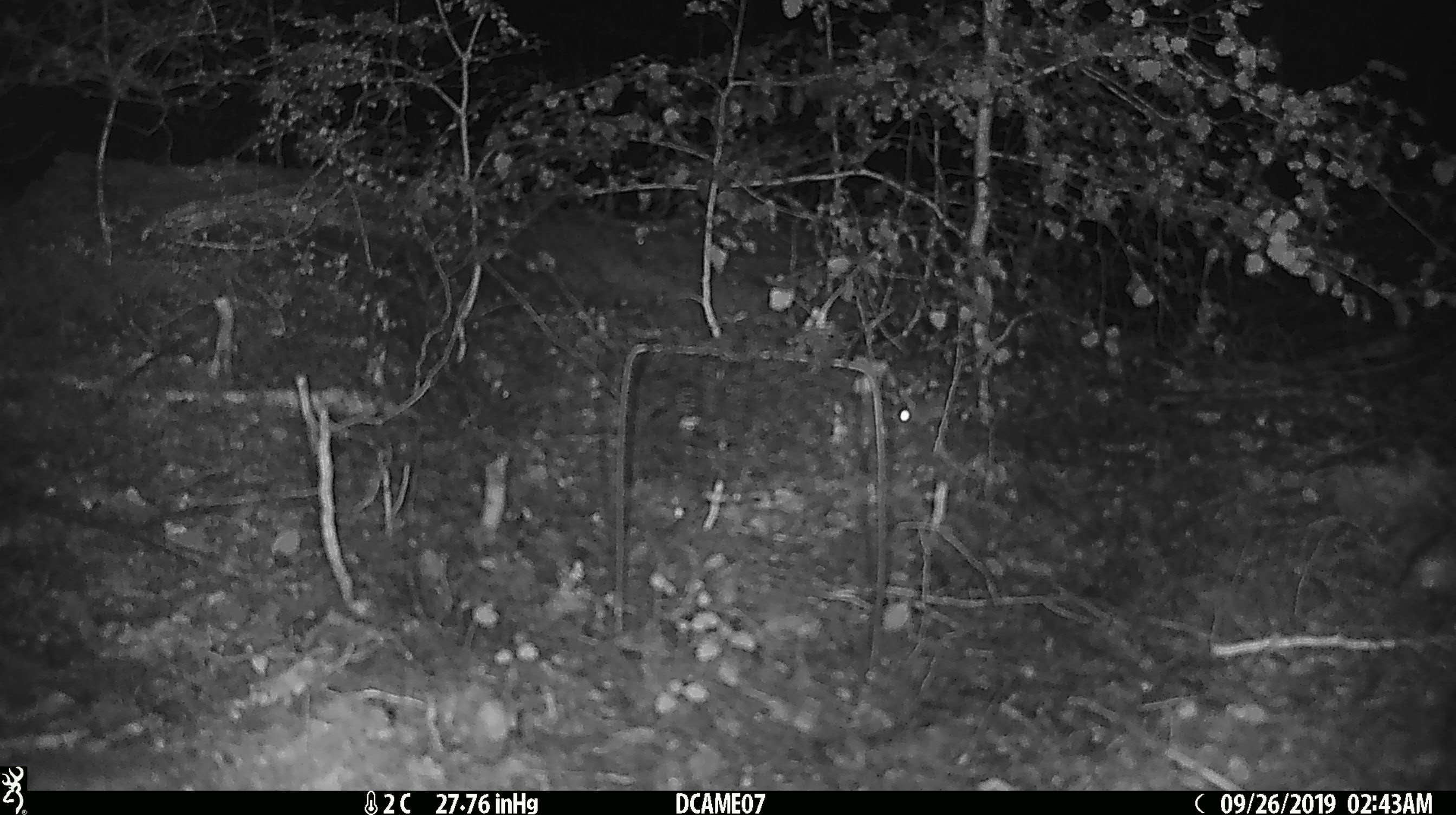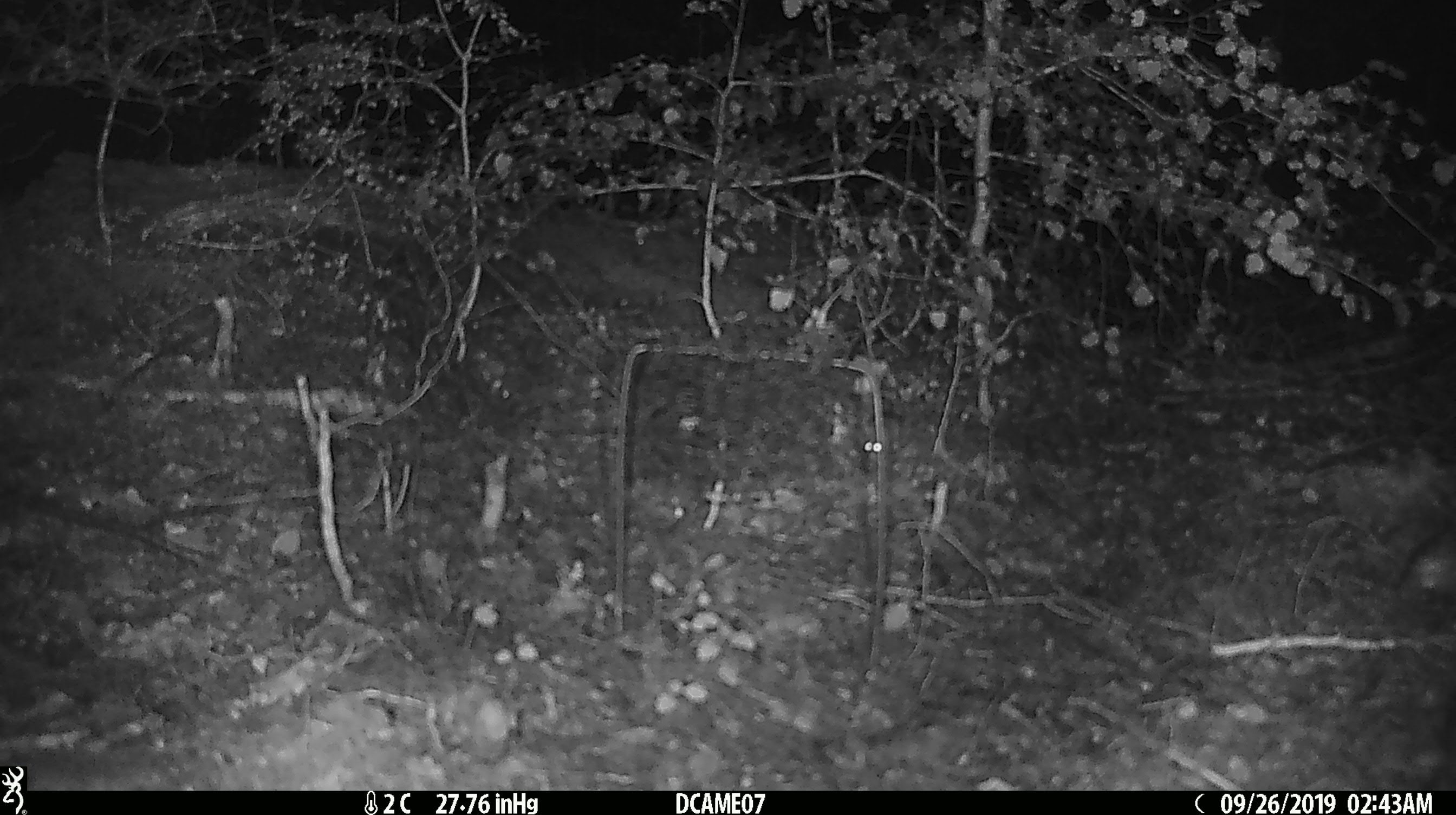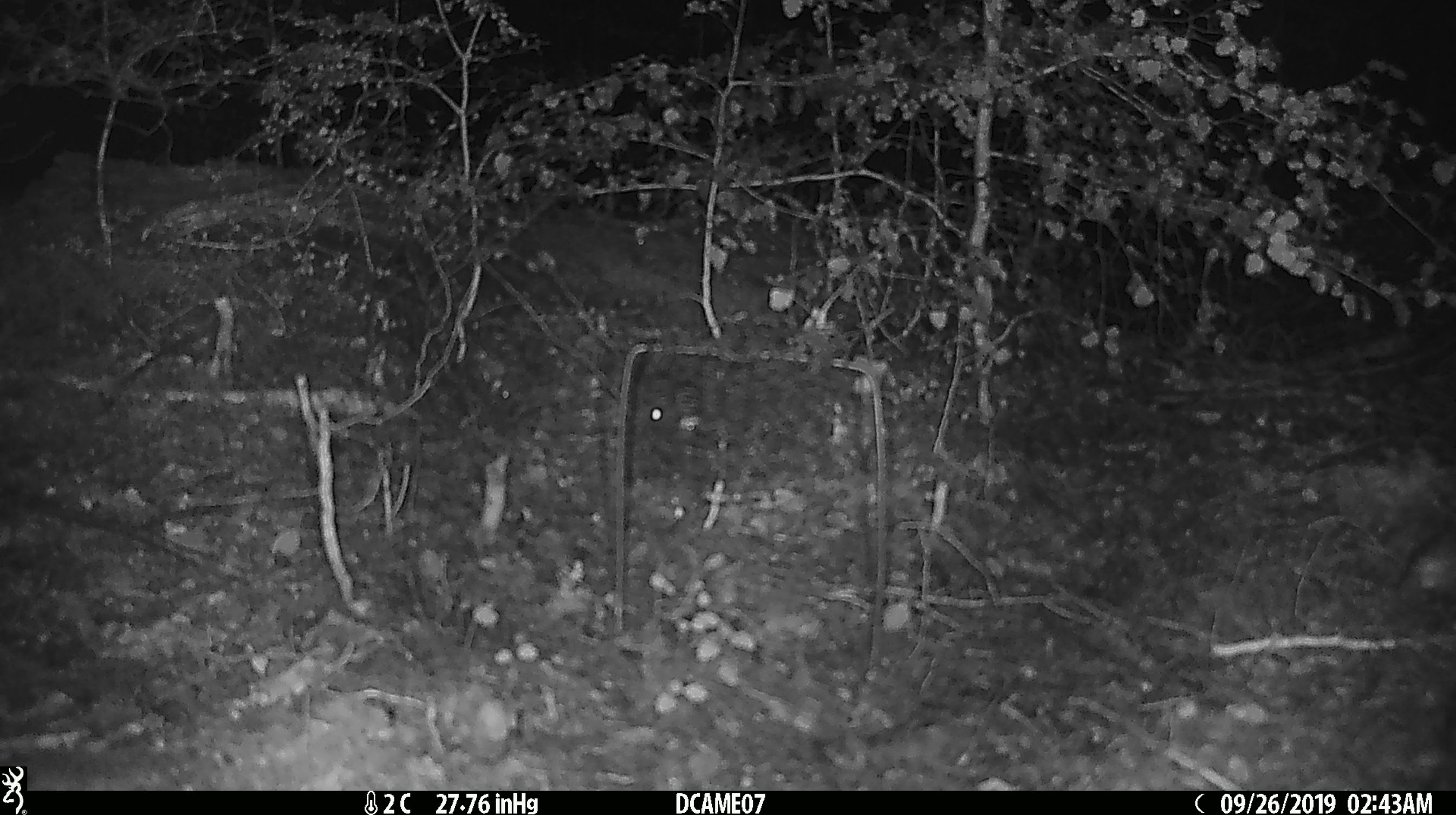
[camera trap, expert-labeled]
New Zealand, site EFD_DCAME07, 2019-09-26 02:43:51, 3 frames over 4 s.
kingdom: Animalia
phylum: Chordata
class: Mammalia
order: Rodentia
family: Muridae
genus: Mus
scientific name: Mus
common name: mouse